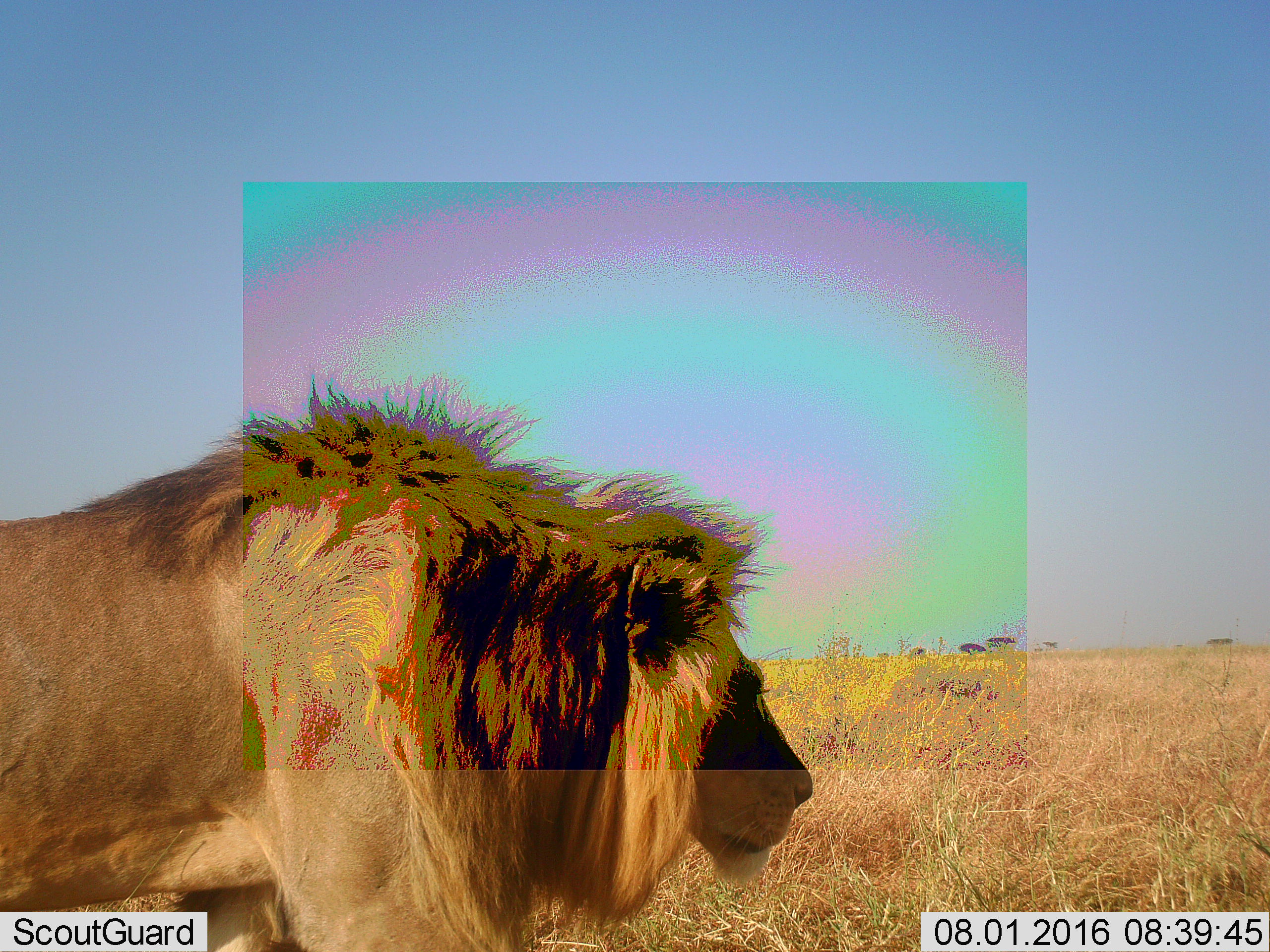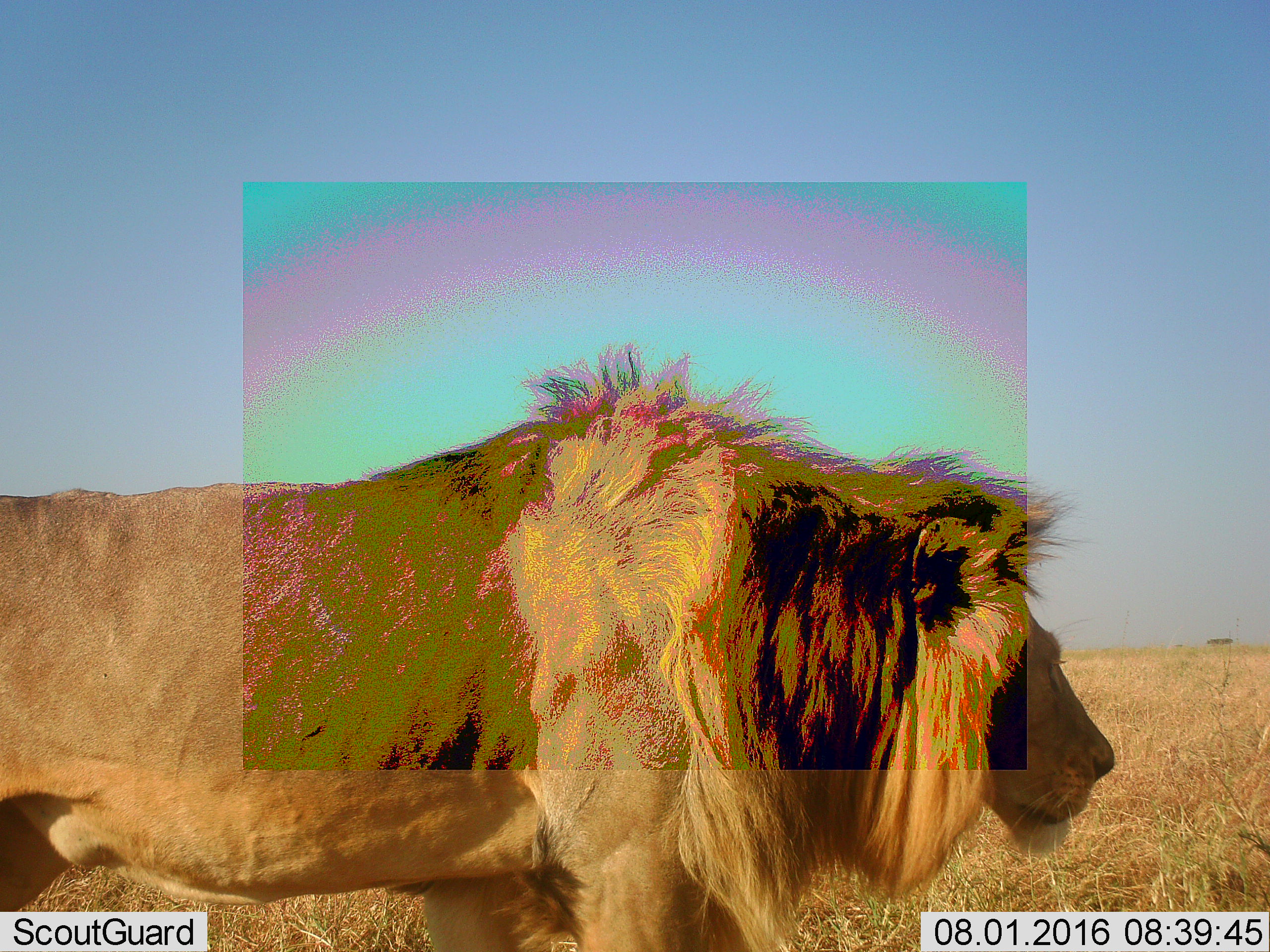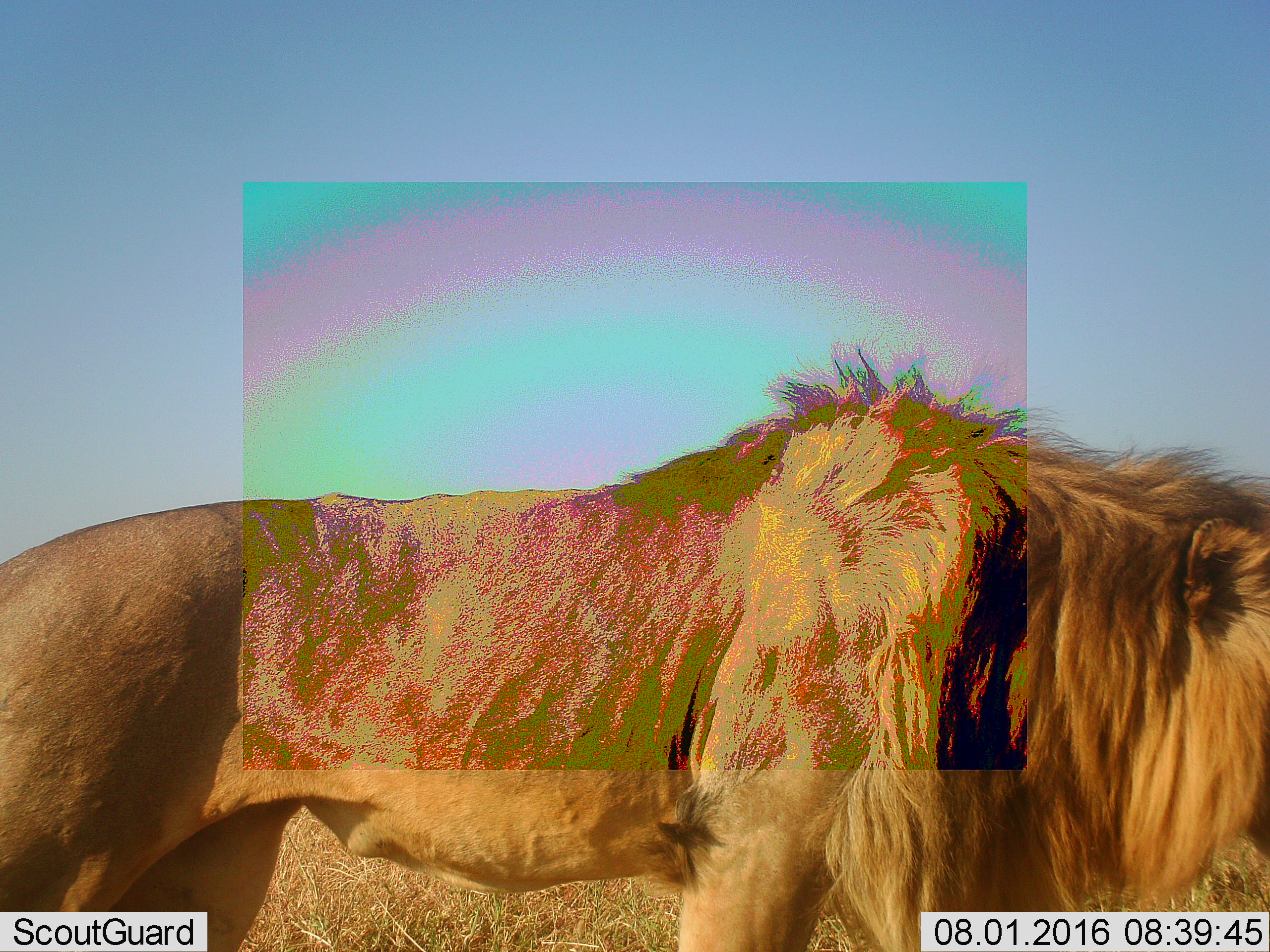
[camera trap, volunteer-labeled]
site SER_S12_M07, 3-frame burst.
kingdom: Animalia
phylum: Chordata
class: Mammalia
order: Carnivora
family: Felidae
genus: Panthera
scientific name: Panthera leo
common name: lion male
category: lionmale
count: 1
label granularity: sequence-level